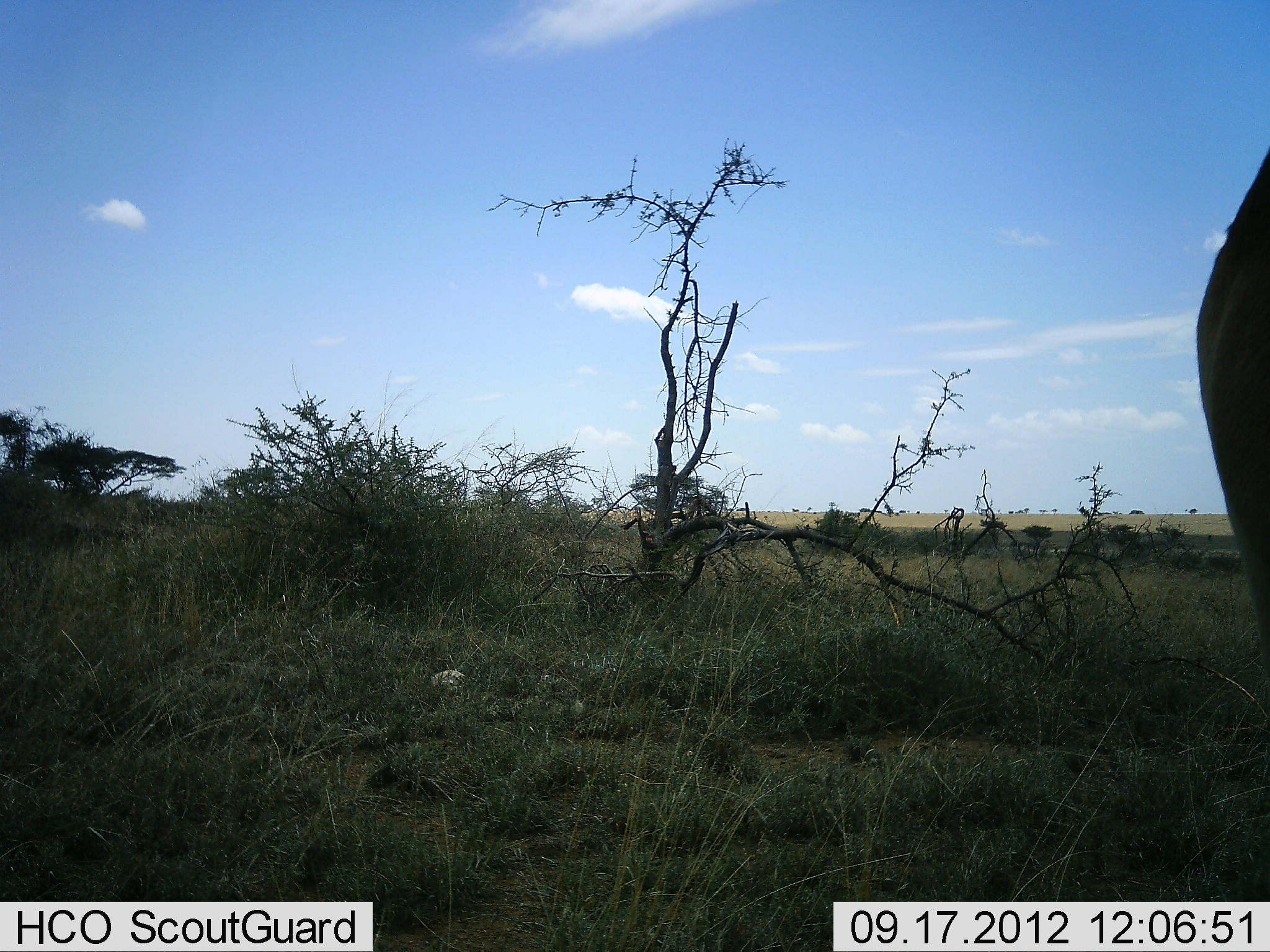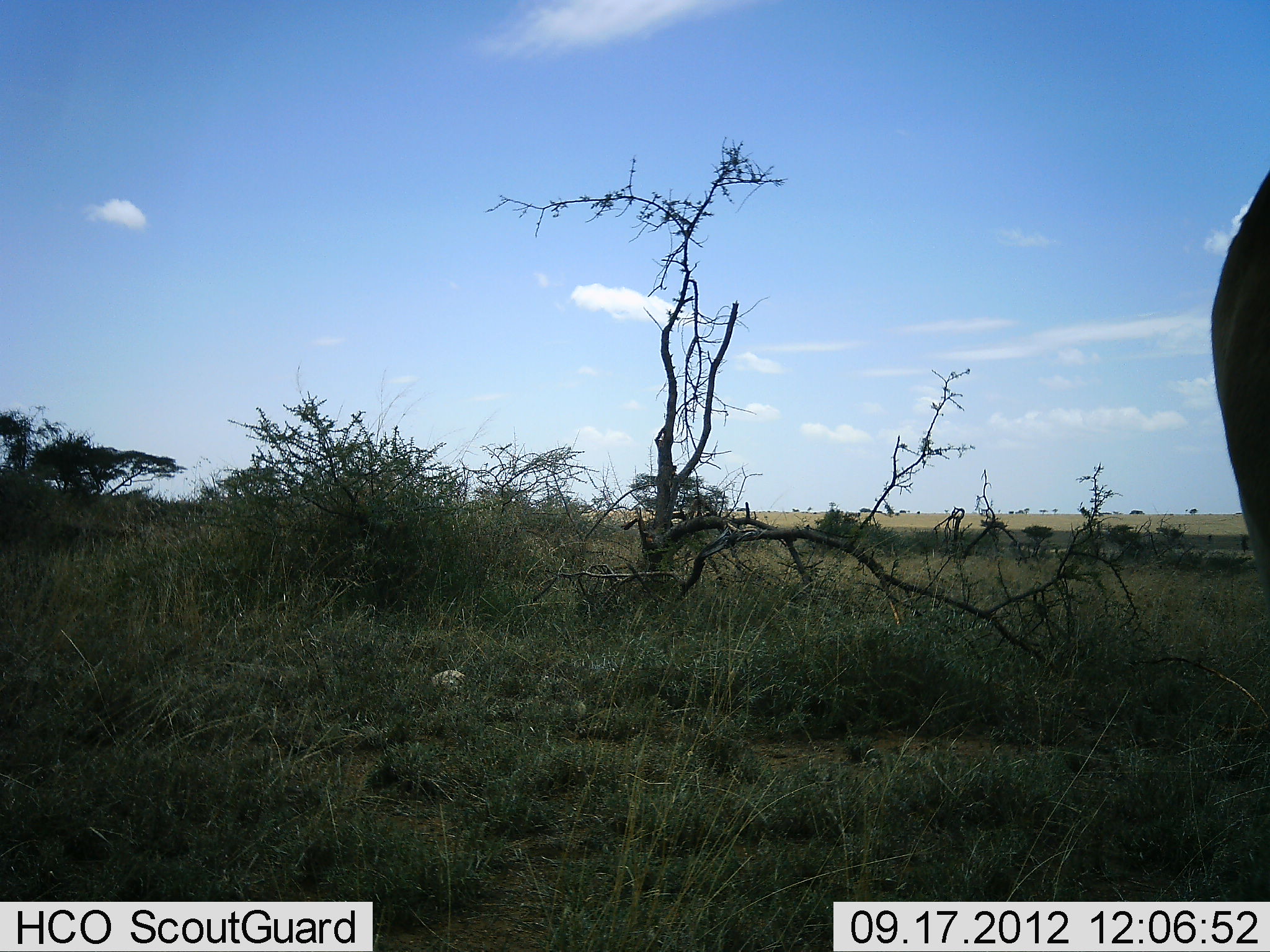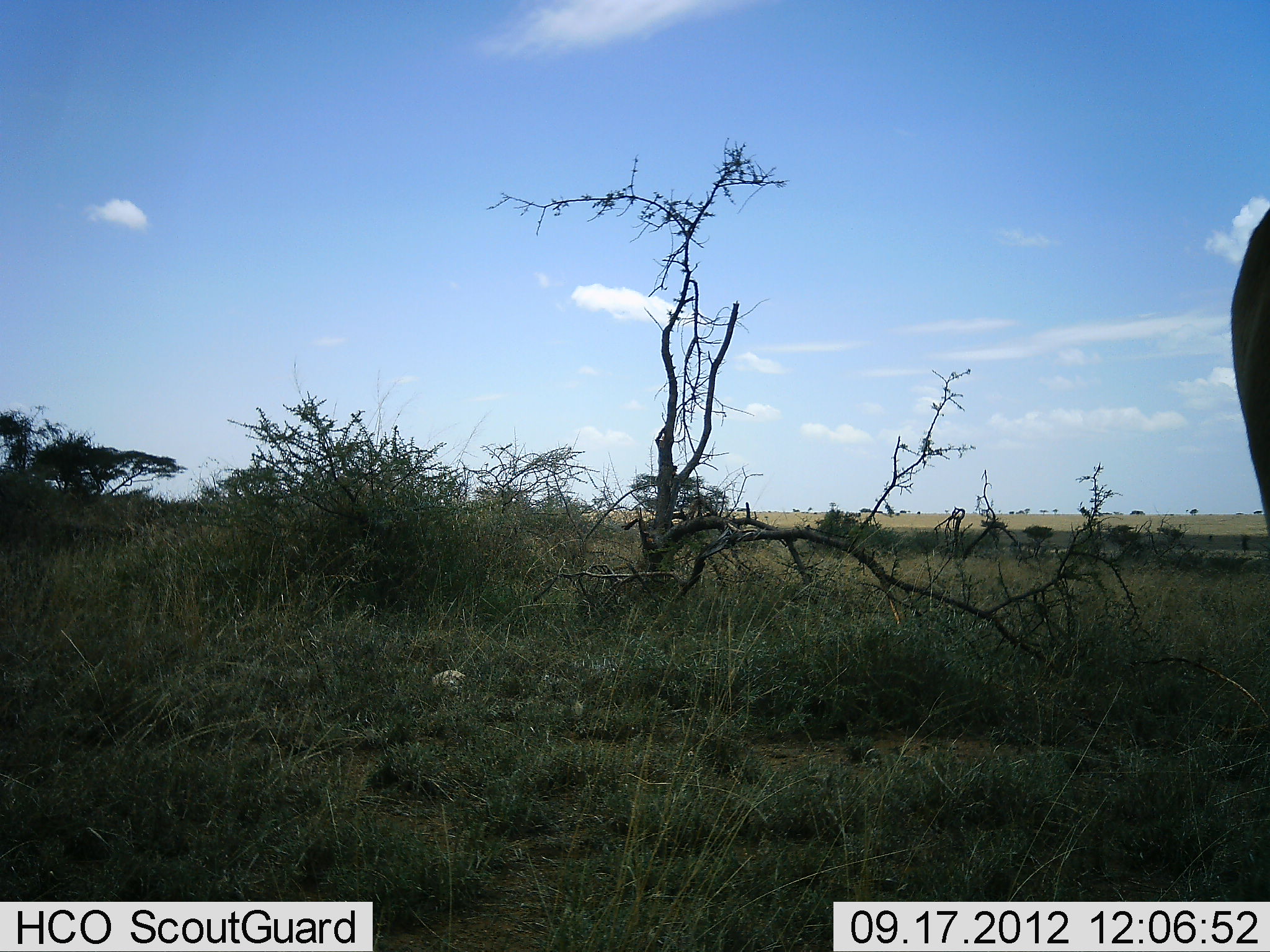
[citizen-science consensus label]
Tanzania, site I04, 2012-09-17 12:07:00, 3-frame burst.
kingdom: Animalia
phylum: Chordata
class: Mammalia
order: Proboscidea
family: Elephantidae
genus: Loxodonta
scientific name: Loxodonta africana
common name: african bush elephant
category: elephant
Elephant (african bush elephant) (Loxodonta africana), count 1. Behavior (volunteer vote fractions): standing 100%, resting 0%, moving 0%, interacting 0%. Young present (vote fraction): 0%. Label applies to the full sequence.